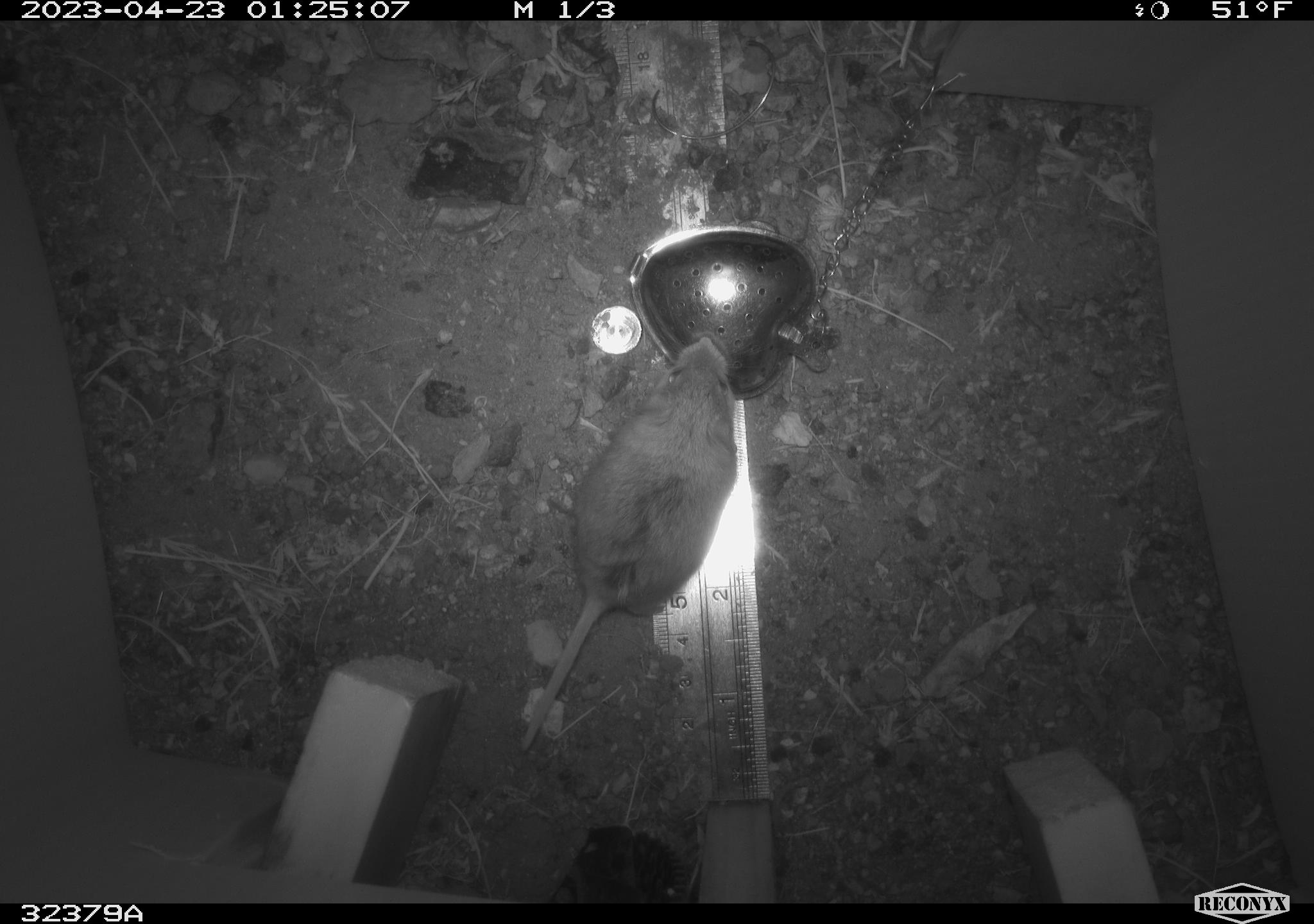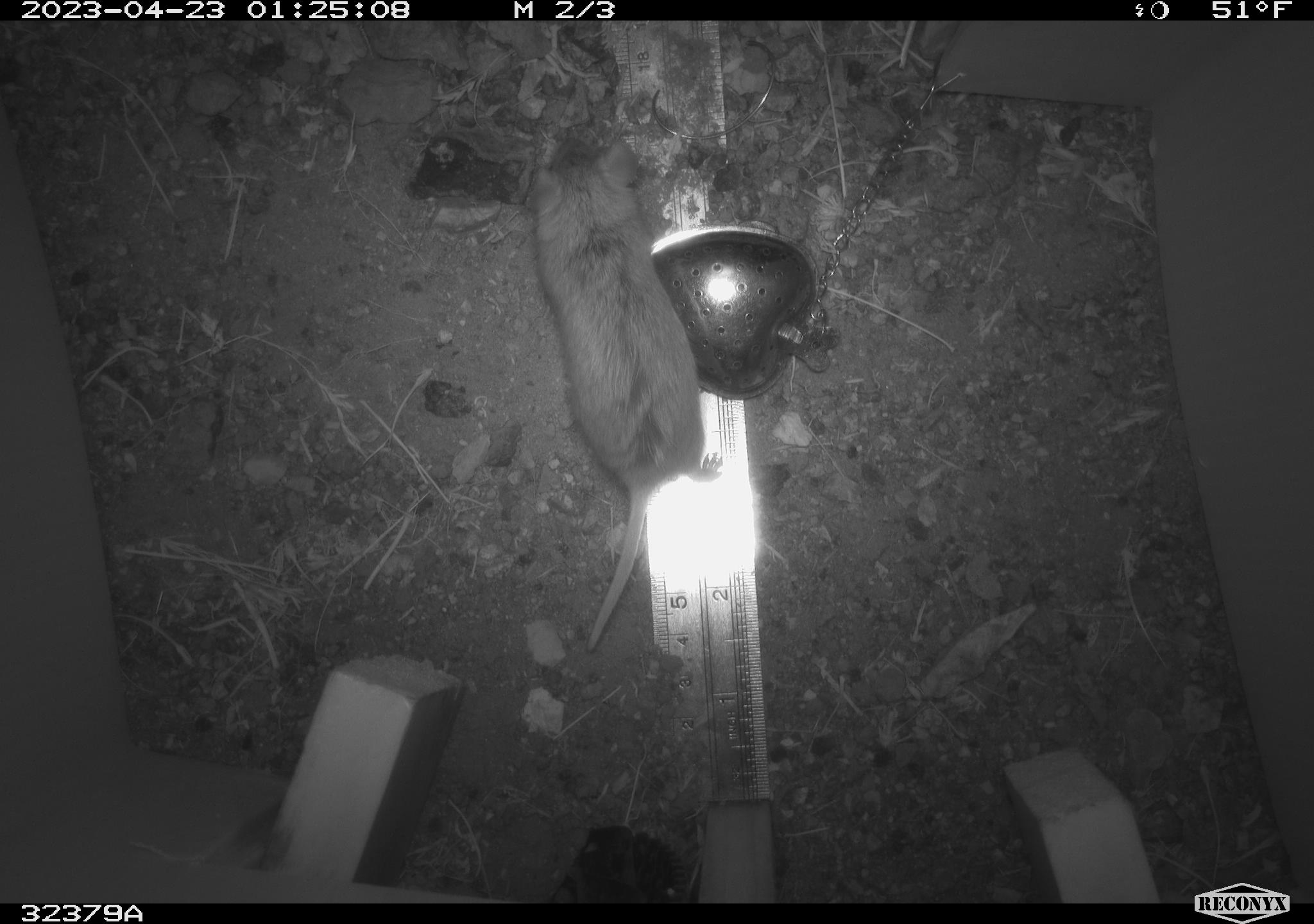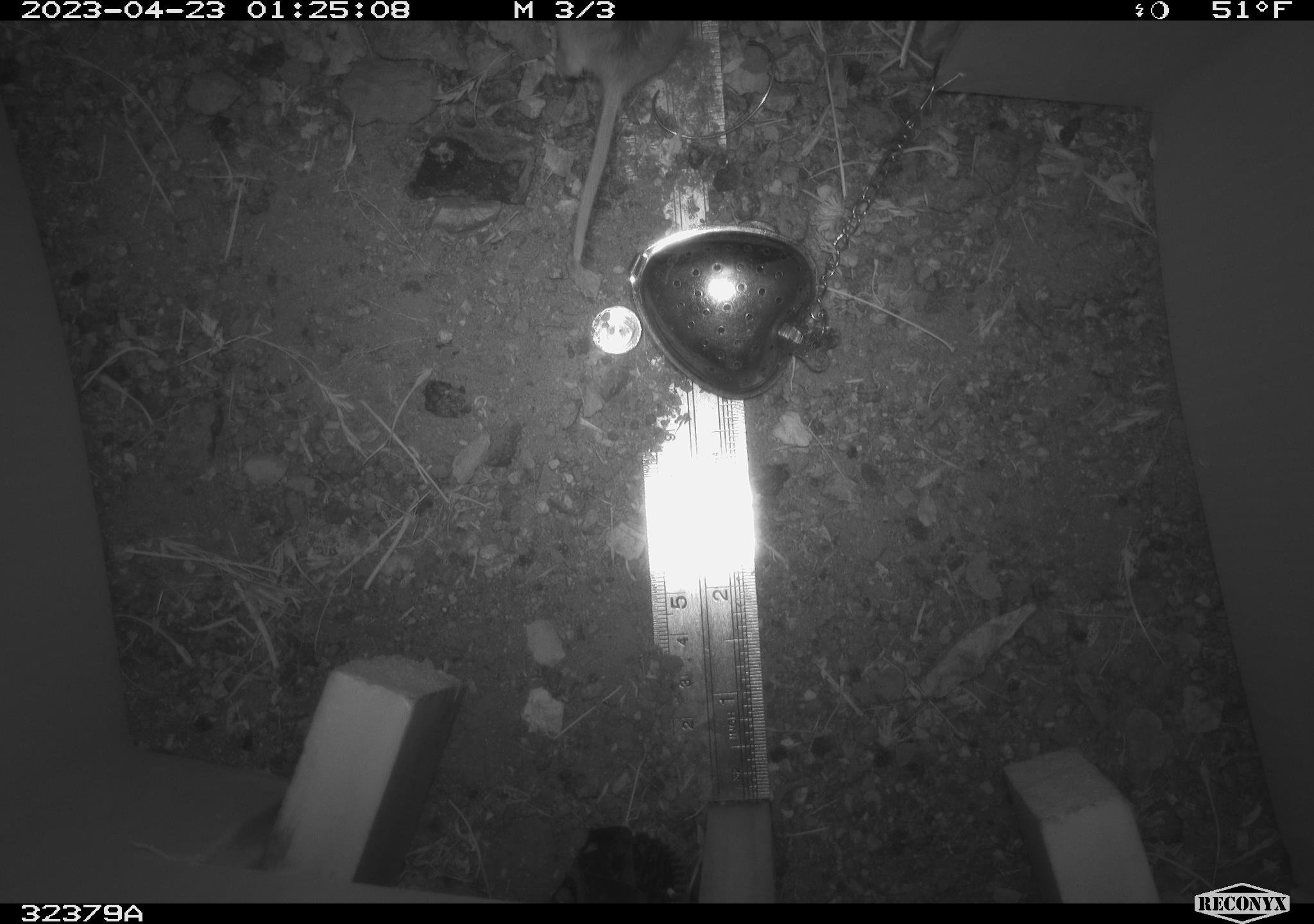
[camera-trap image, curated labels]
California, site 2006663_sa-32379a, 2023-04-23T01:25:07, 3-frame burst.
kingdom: Animalia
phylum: Chordata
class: Mammalia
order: Rodentia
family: Cricetidae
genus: Peromyscus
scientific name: Peromyscus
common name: deer mice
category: peromyscus species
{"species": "peromyscus species (deer mice) (Peromyscus)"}